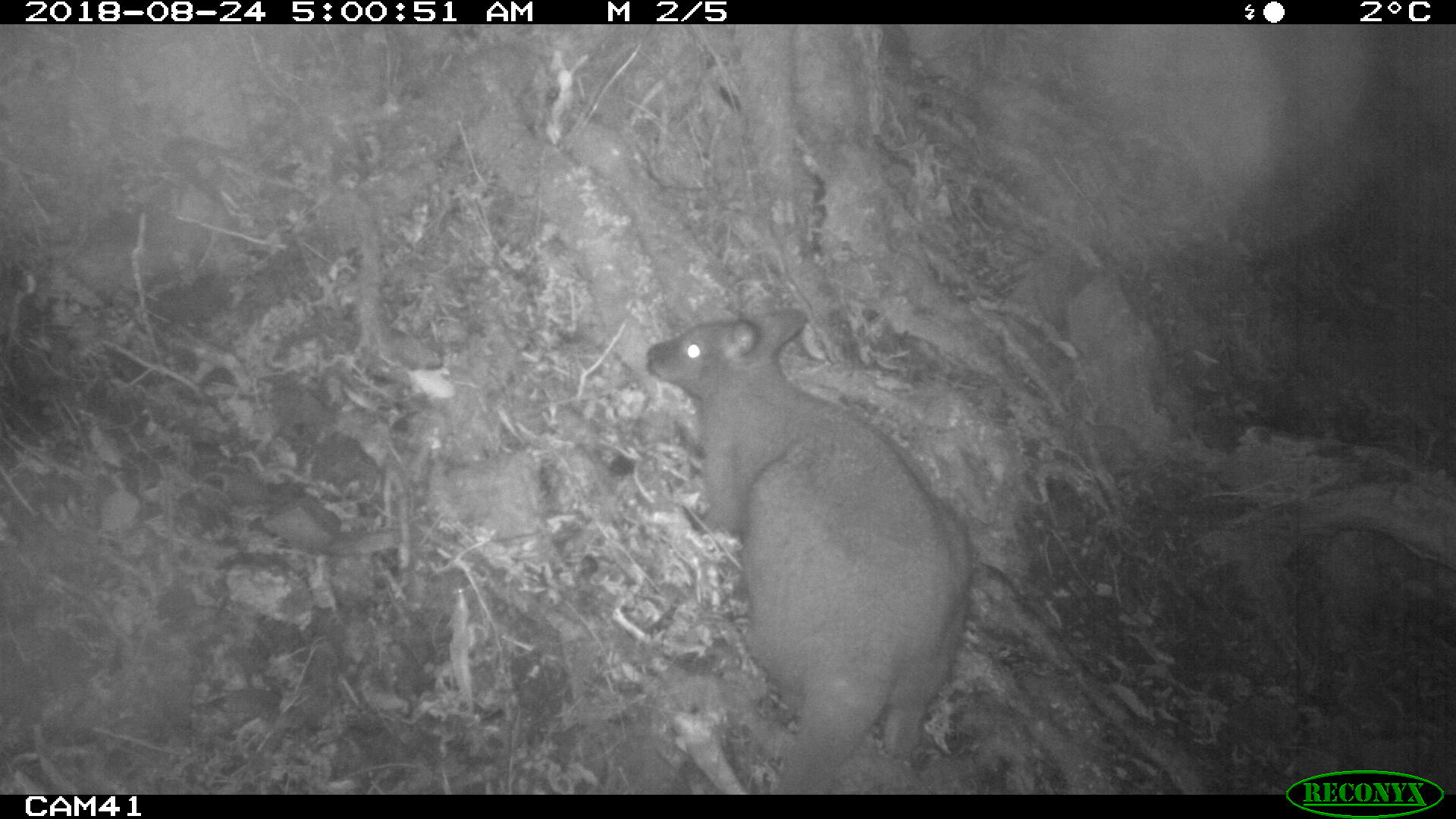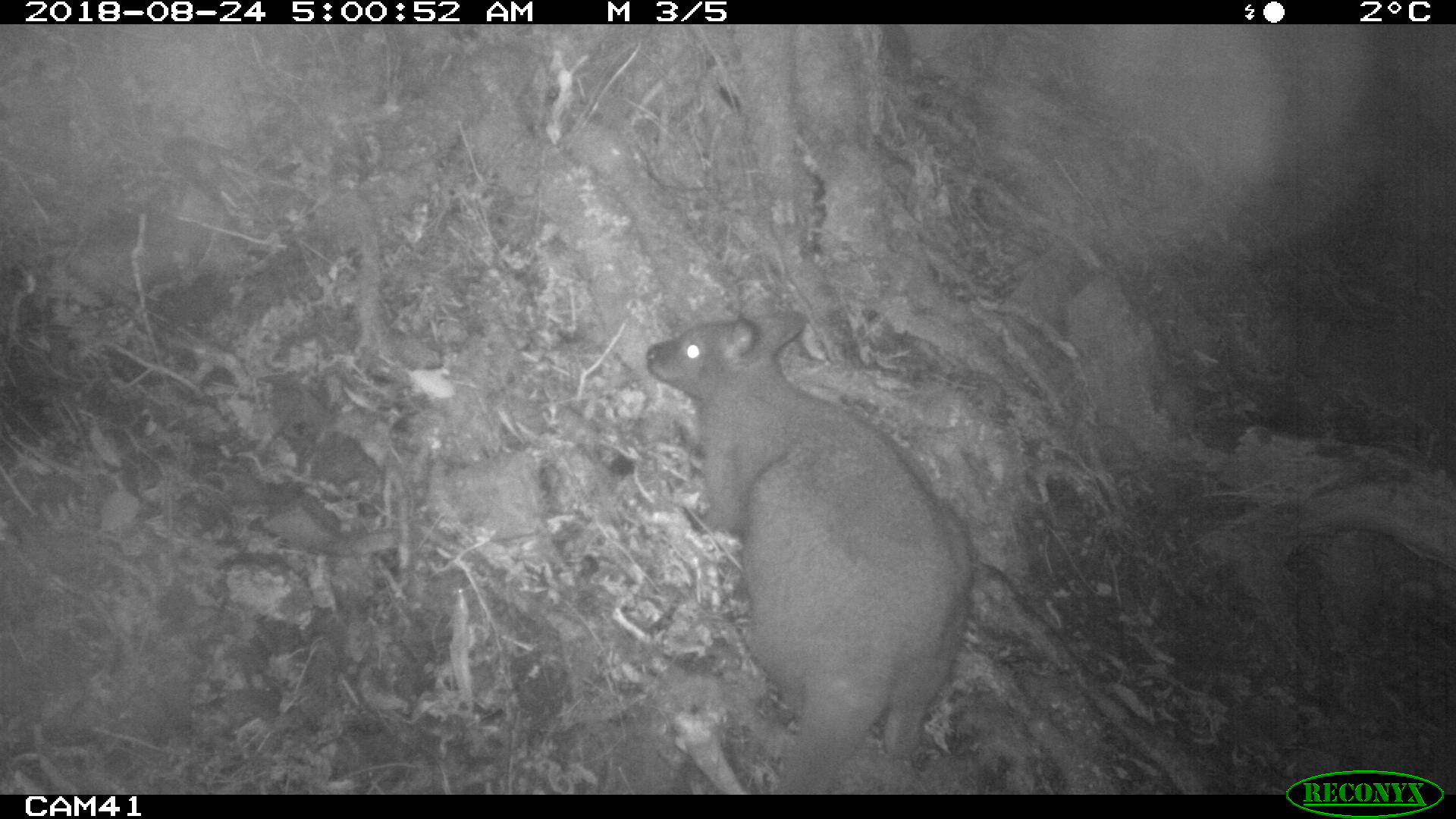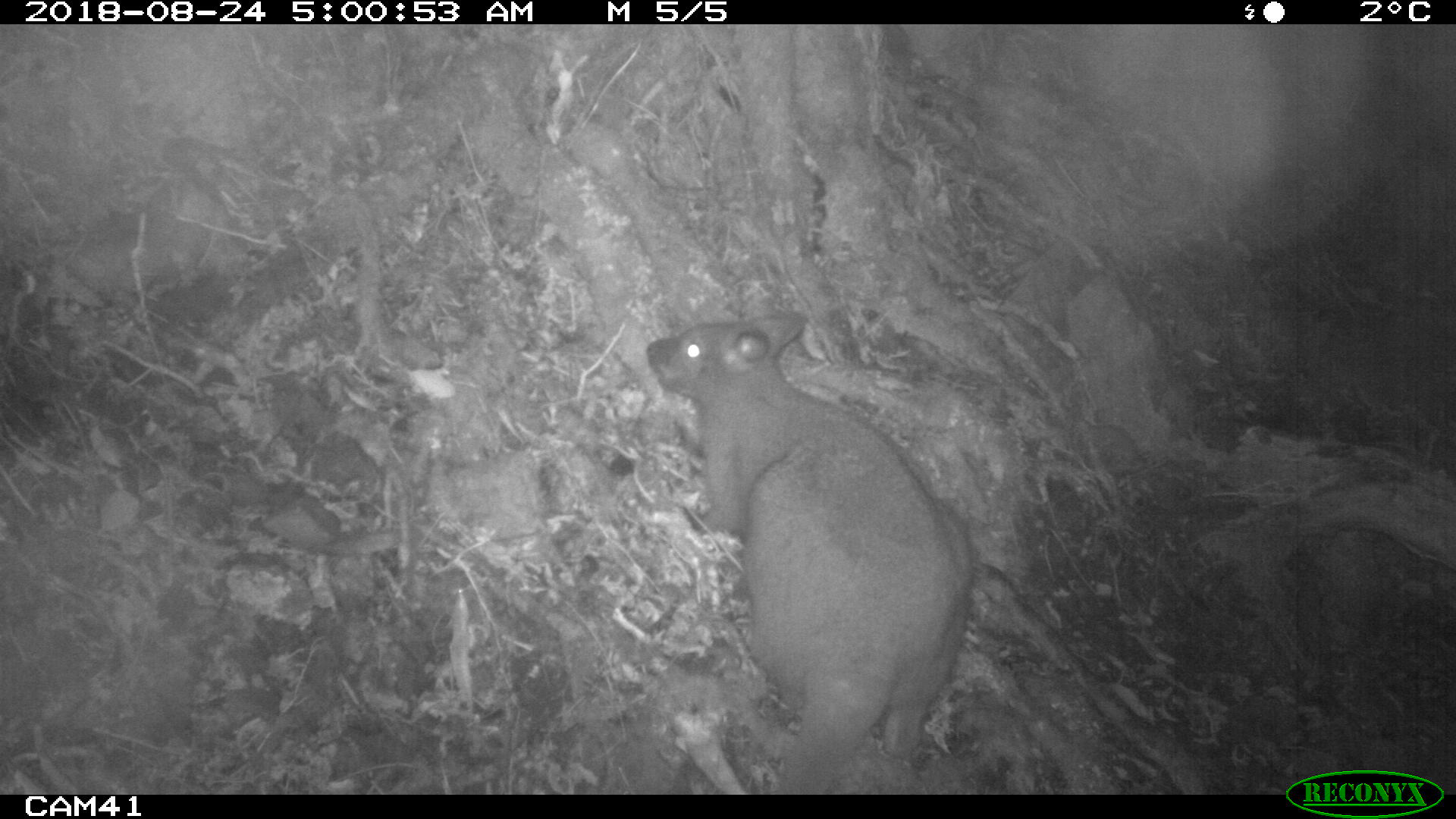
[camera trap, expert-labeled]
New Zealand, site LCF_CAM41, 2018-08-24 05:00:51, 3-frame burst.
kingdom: Animalia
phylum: Chordata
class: Mammalia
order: Diprotodontia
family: Macropodidae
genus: Notamacropus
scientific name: Notamacropus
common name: wallaby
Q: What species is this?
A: Wallaby (Notamacropus).